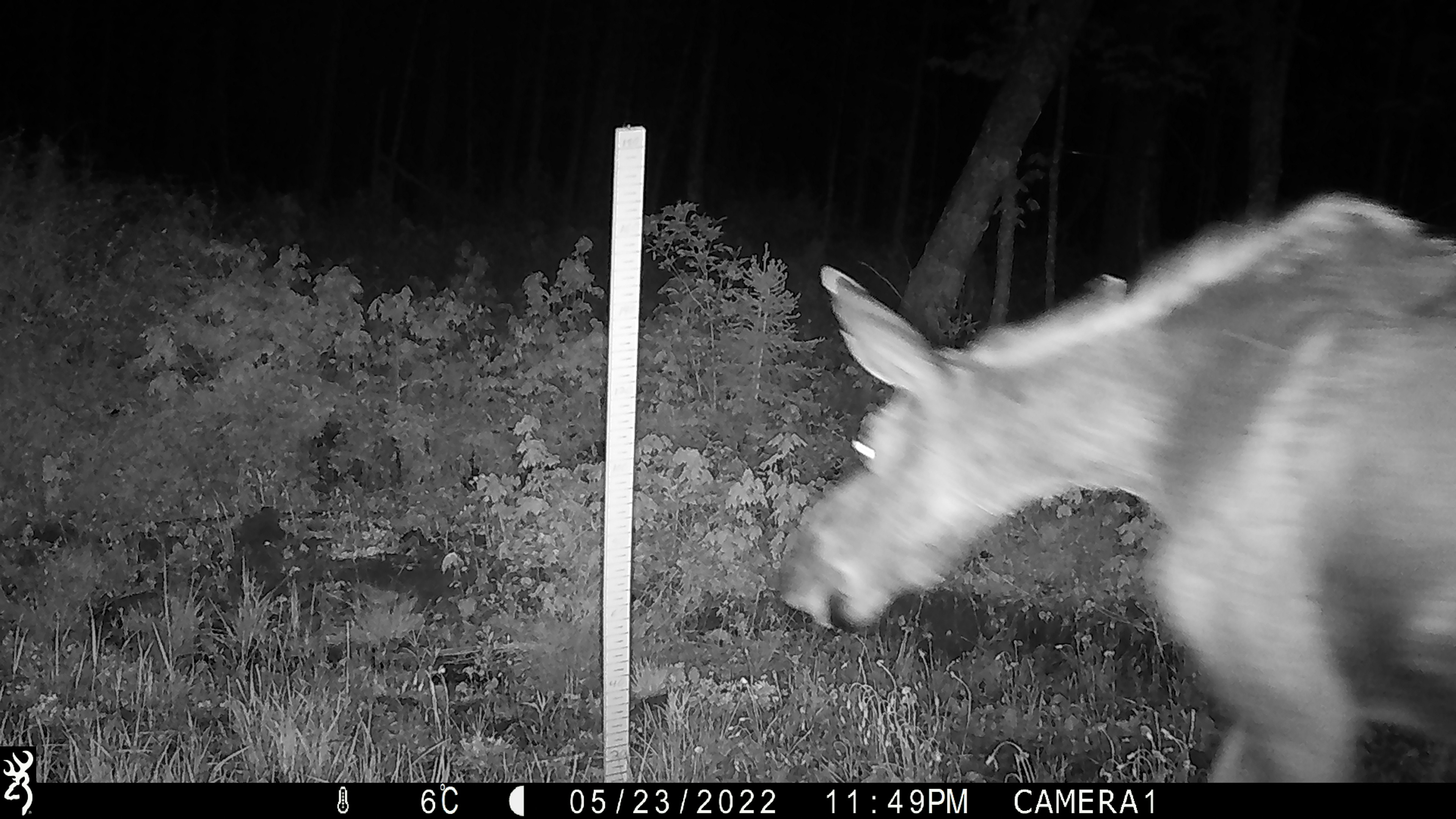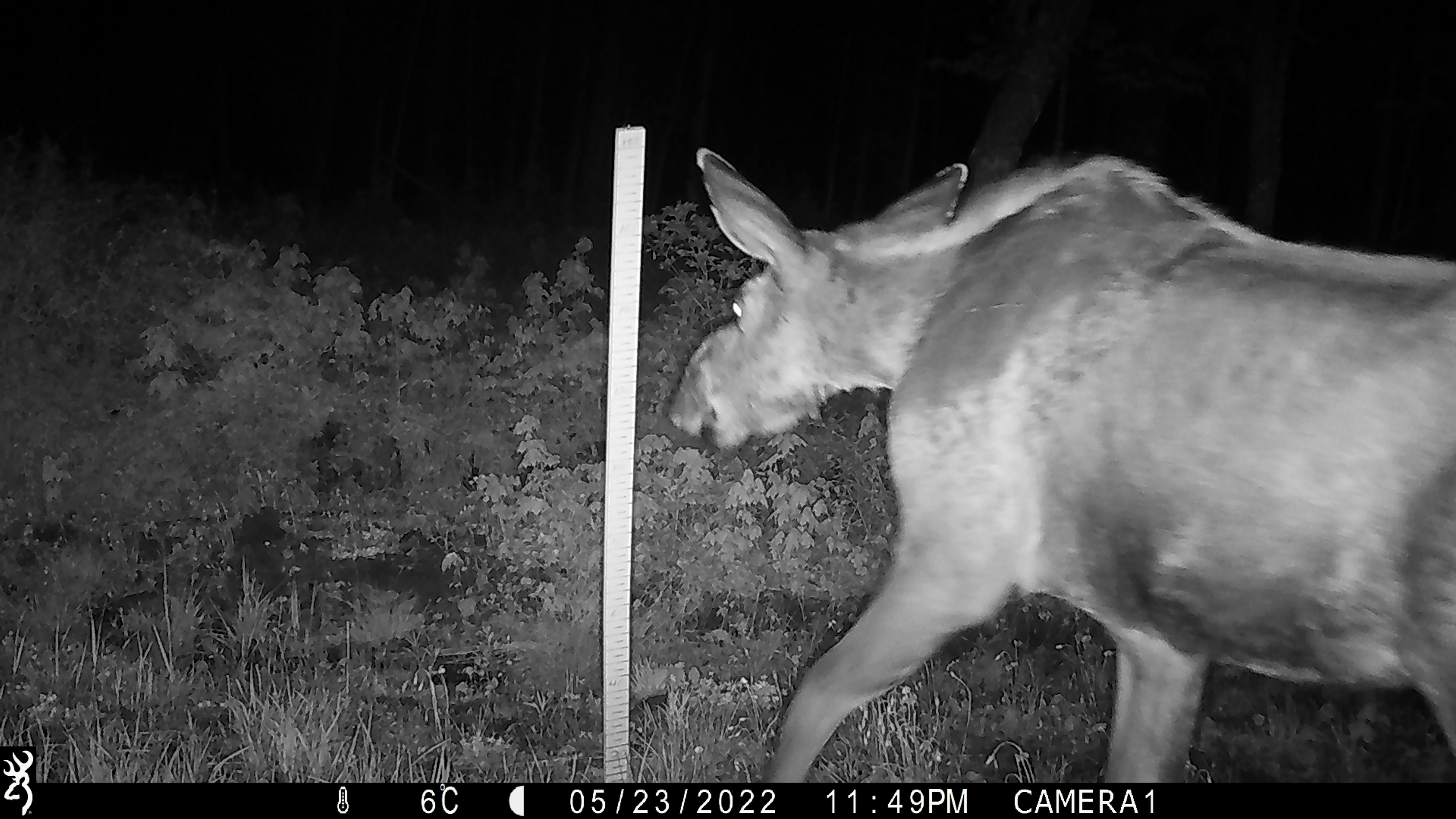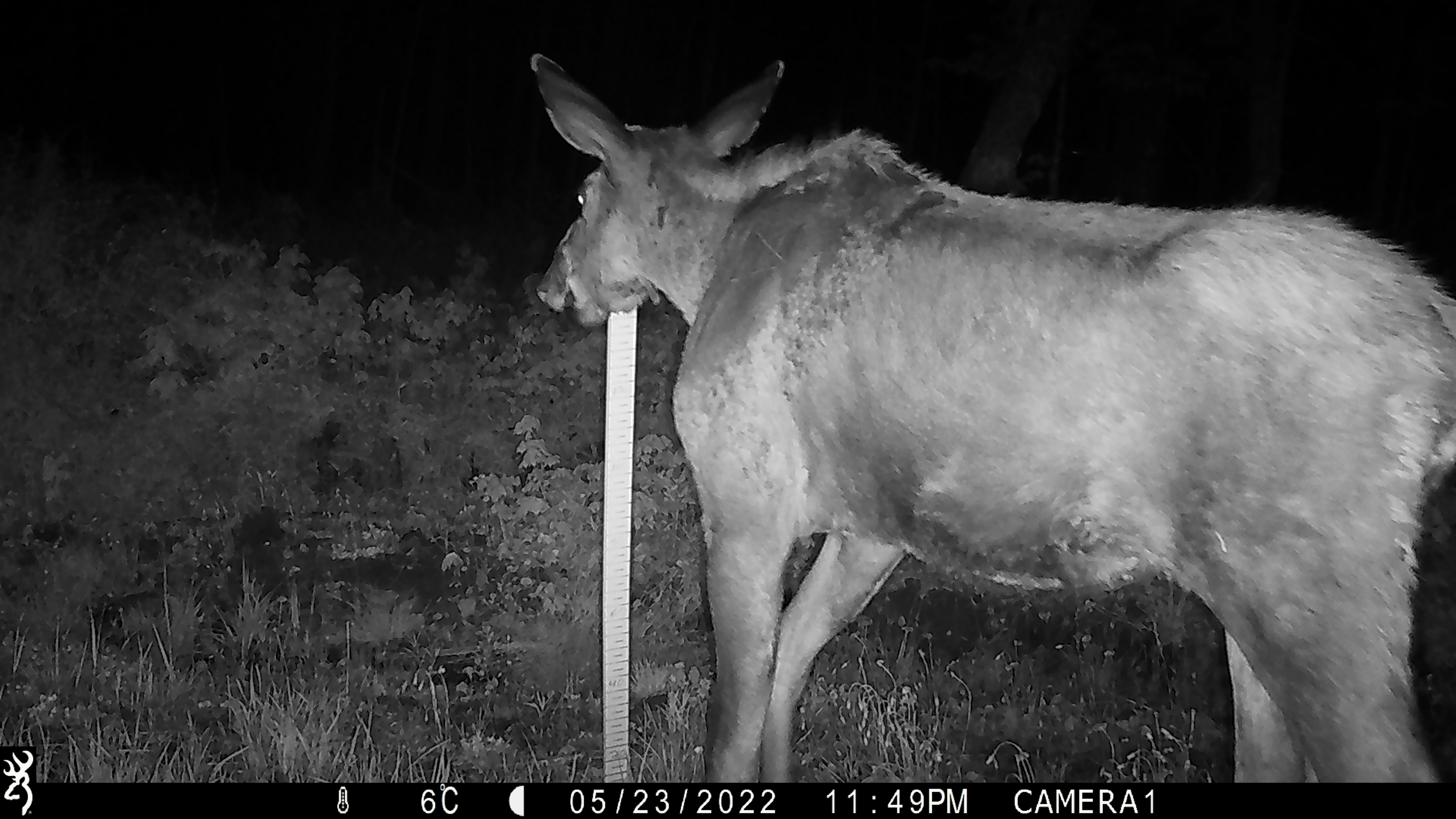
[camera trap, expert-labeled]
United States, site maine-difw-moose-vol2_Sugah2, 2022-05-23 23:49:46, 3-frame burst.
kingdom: Animalia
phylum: Chordata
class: Mammalia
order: Artiodactyla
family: Cervidae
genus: Alces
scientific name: Alces alces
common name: moose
Moose (Alces alces).